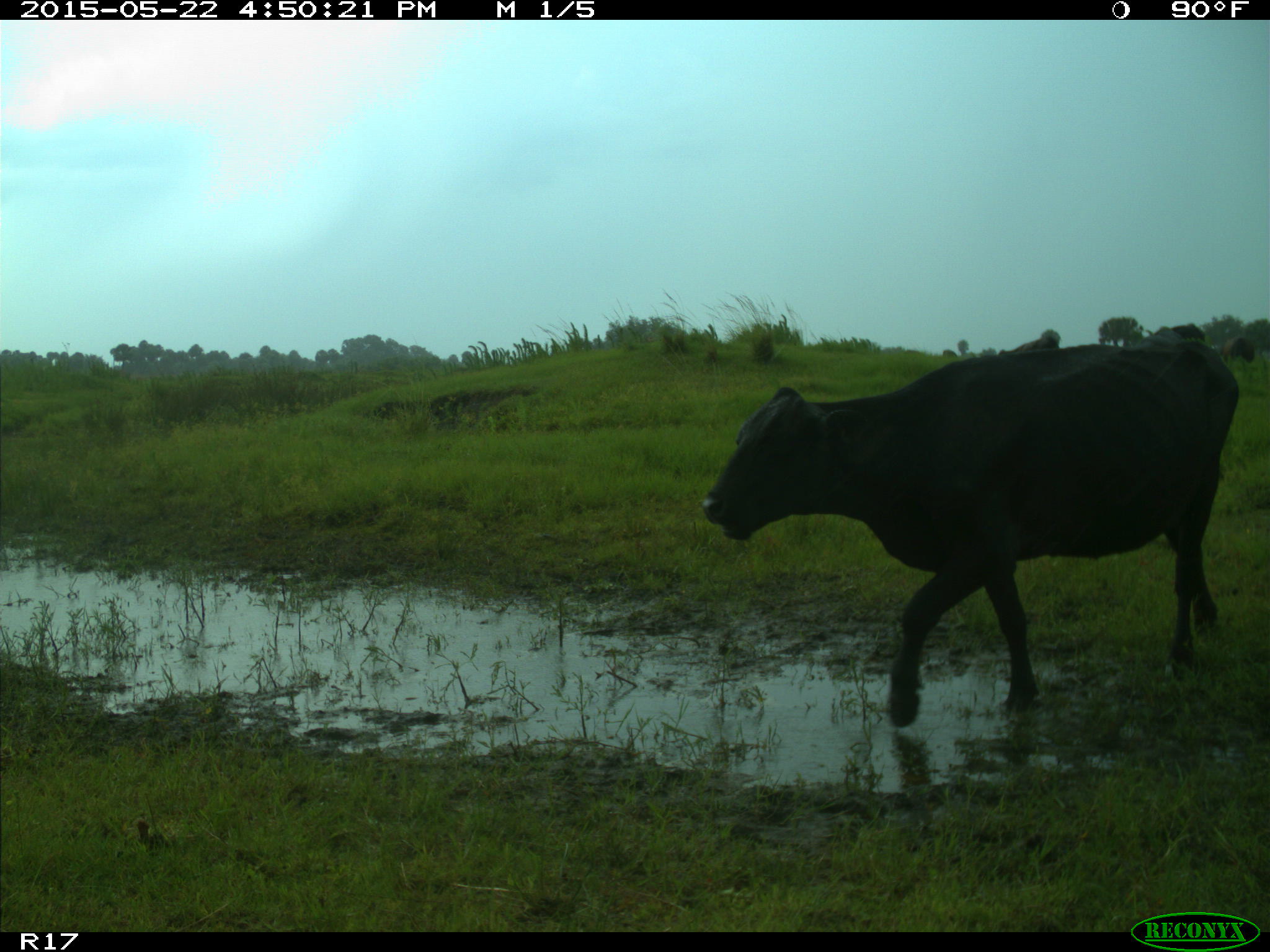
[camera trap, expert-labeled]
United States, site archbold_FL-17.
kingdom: Animalia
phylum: Chordata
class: Mammalia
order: Artiodactyla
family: Bovidae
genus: Bos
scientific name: Bos taurus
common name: domestic cow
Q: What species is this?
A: Bos taurus (domestic cow).